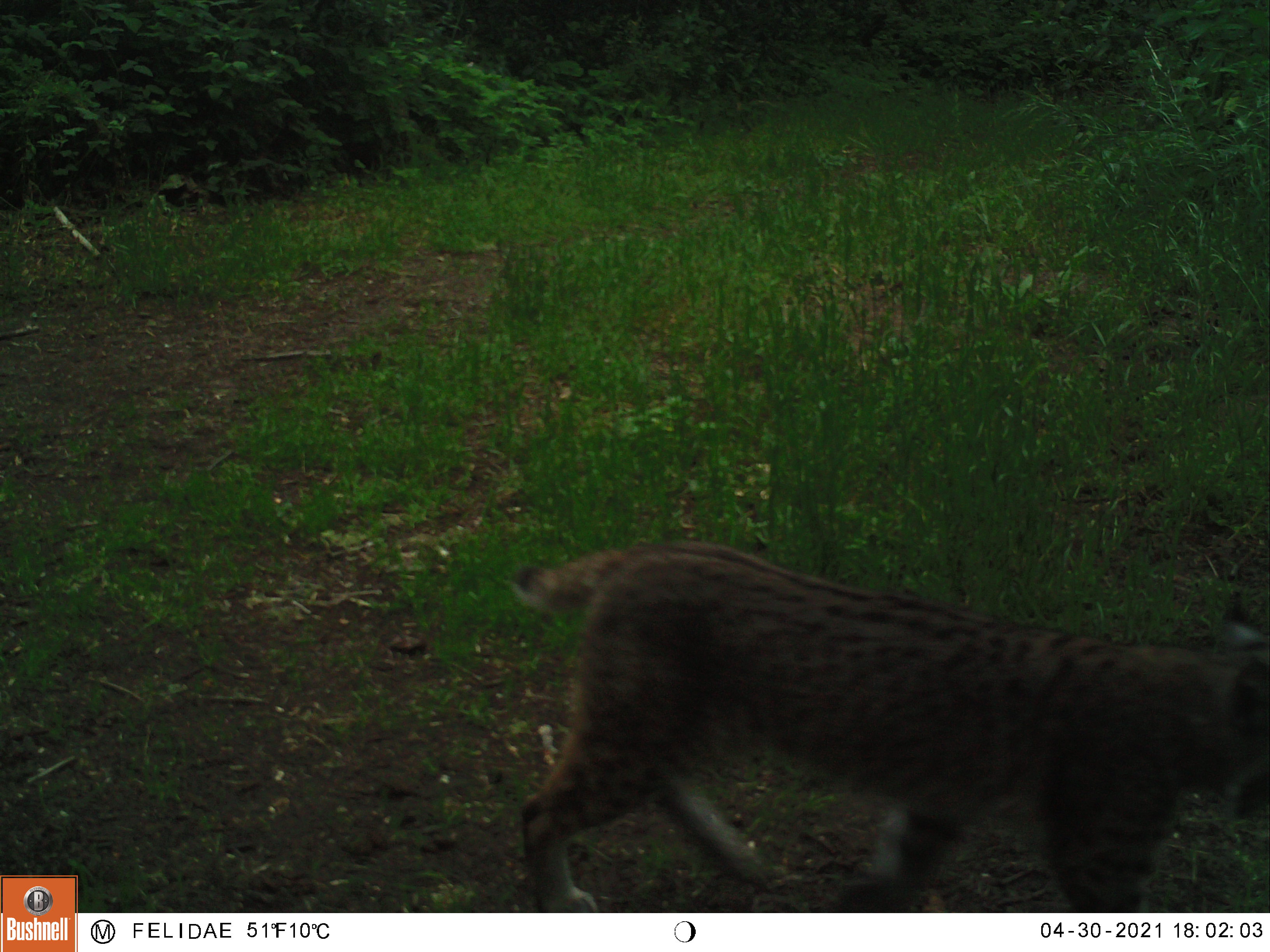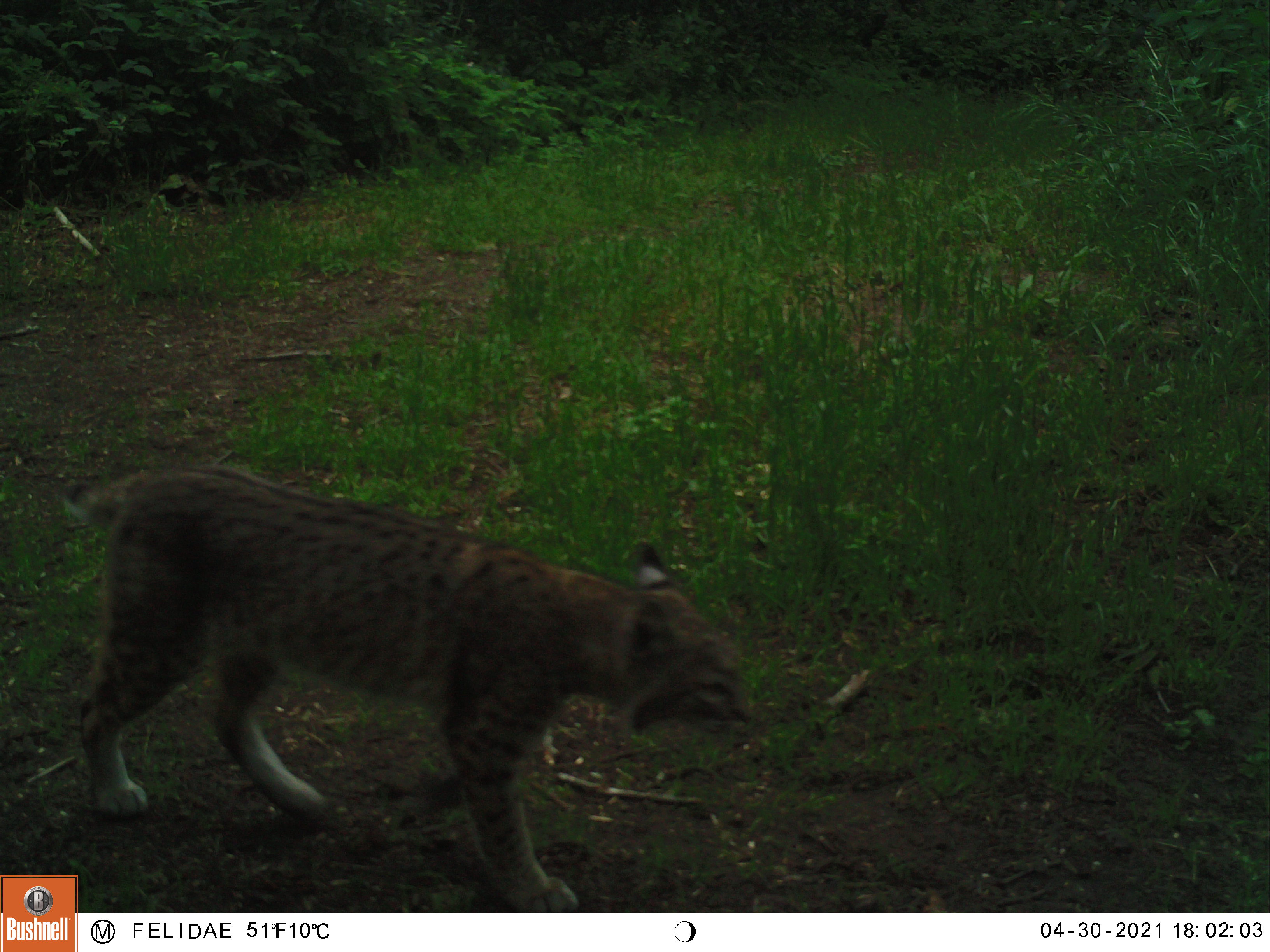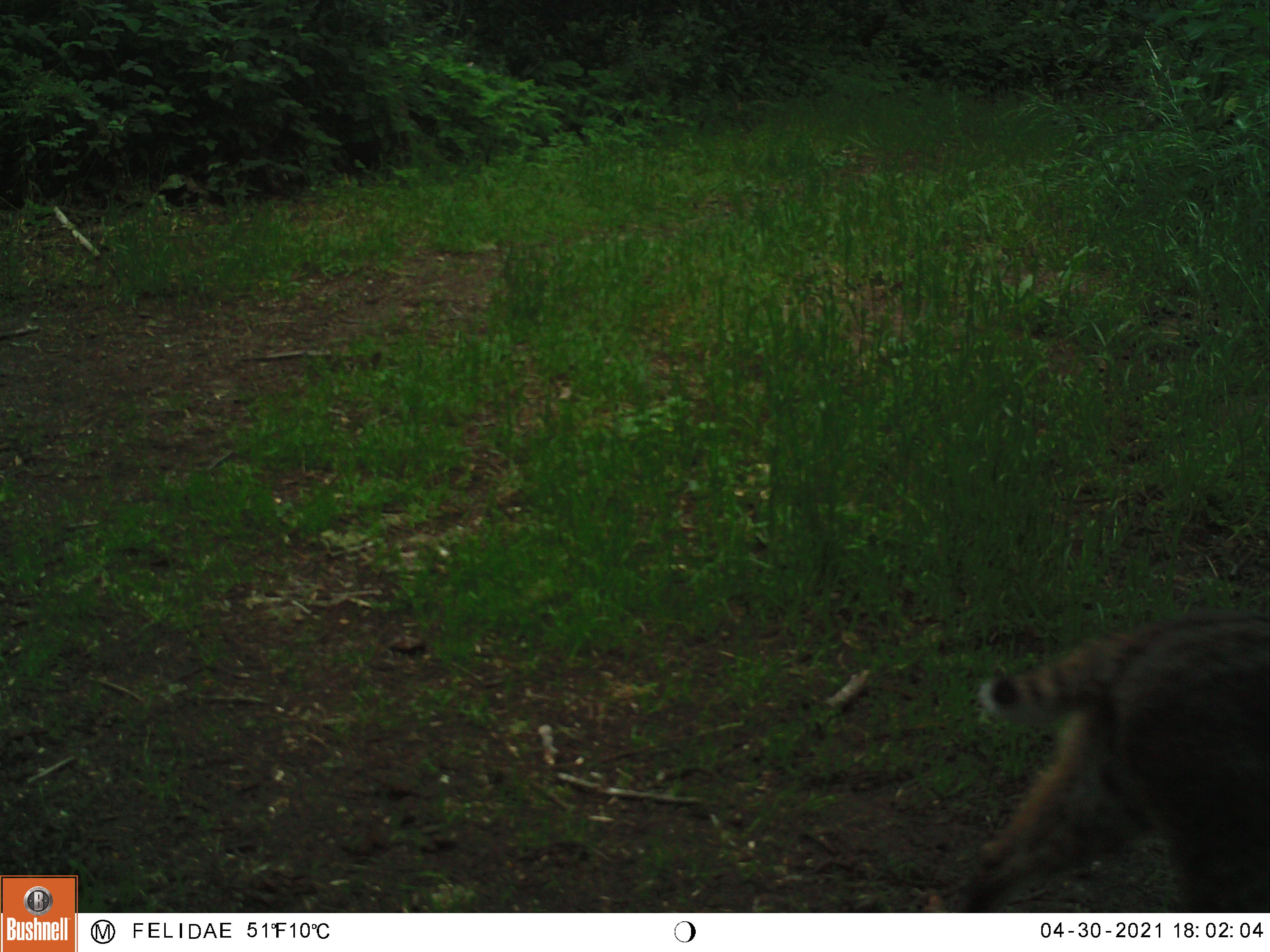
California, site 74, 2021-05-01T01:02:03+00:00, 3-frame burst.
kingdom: Animalia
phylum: Chordata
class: Mammalia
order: Carnivora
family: Felidae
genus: Lynx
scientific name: Lynx rufus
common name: bobcat